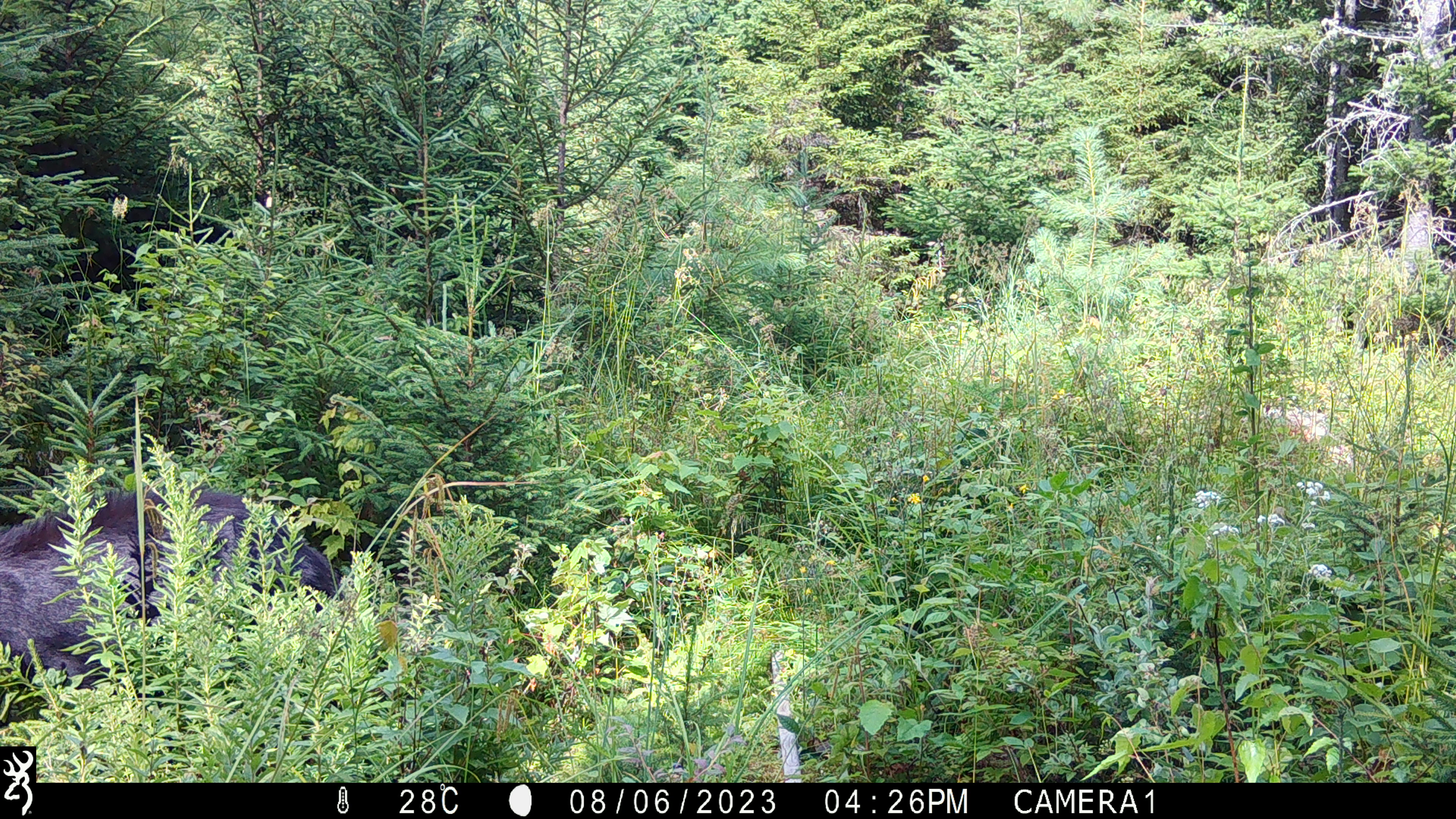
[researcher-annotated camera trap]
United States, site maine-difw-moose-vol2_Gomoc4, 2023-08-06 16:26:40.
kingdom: Animalia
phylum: Chordata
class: Mammalia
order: Carnivora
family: Ursidae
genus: Ursus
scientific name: Ursus americanus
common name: black bear